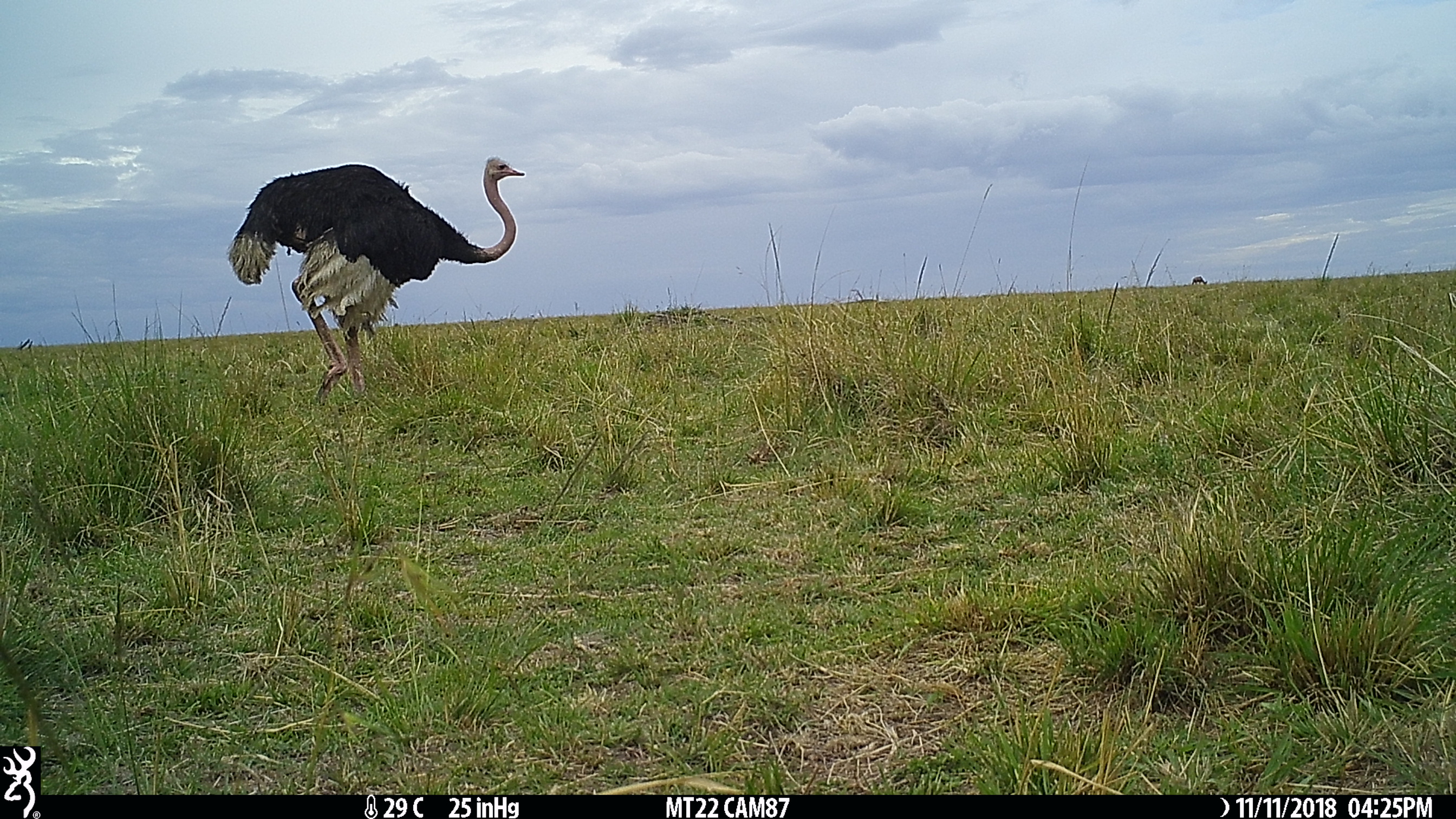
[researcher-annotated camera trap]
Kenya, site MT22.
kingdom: Animalia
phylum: Chordata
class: Aves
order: Struthioniformes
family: Struthionidae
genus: Struthio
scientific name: Struthio camelus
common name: ostrich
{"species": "ostrich (Struthio camelus)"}